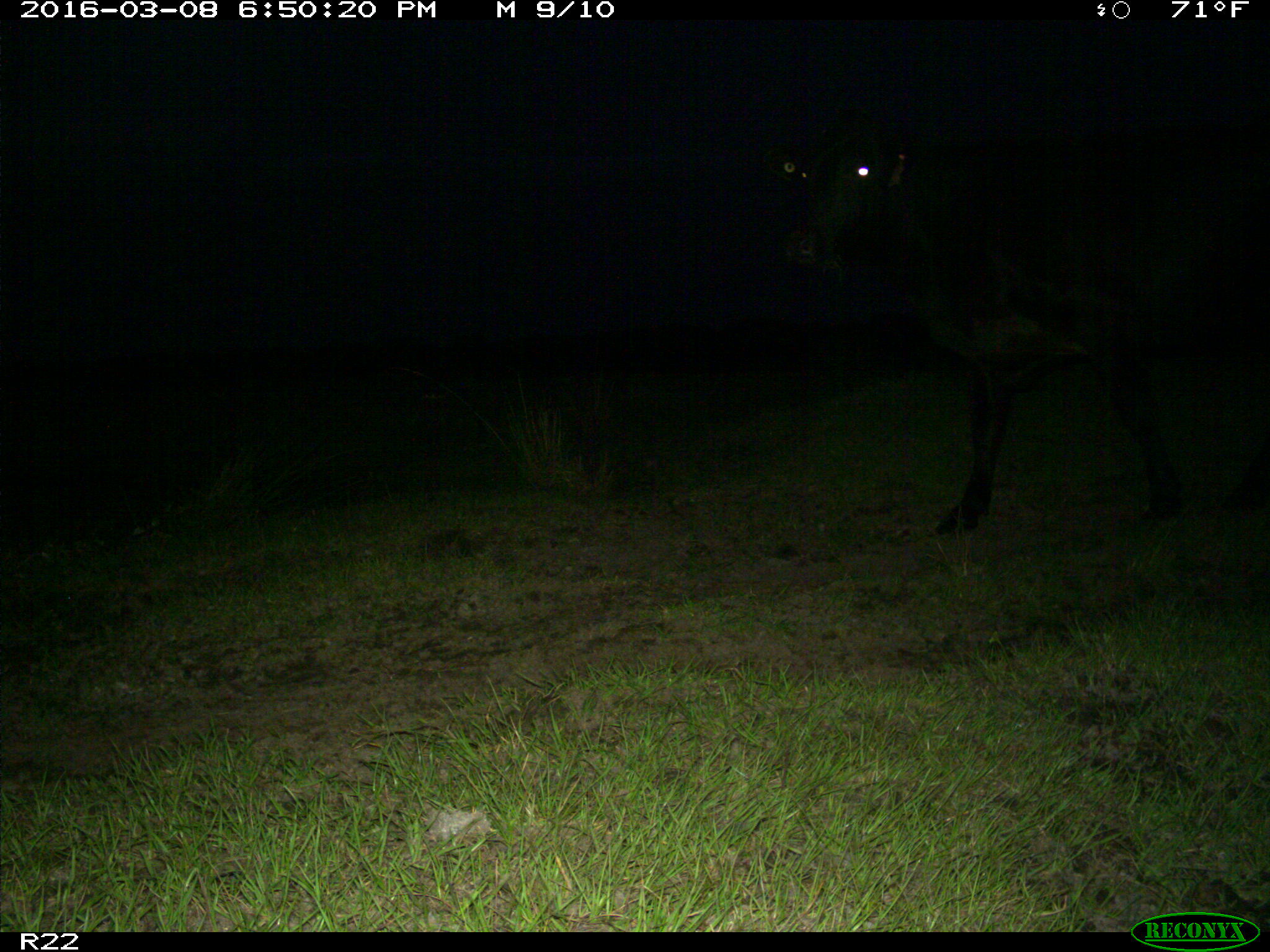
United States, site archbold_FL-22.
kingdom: Animalia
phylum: Chordata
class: Mammalia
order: Artiodactyla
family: Bovidae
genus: Bos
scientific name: Bos taurus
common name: domestic cow